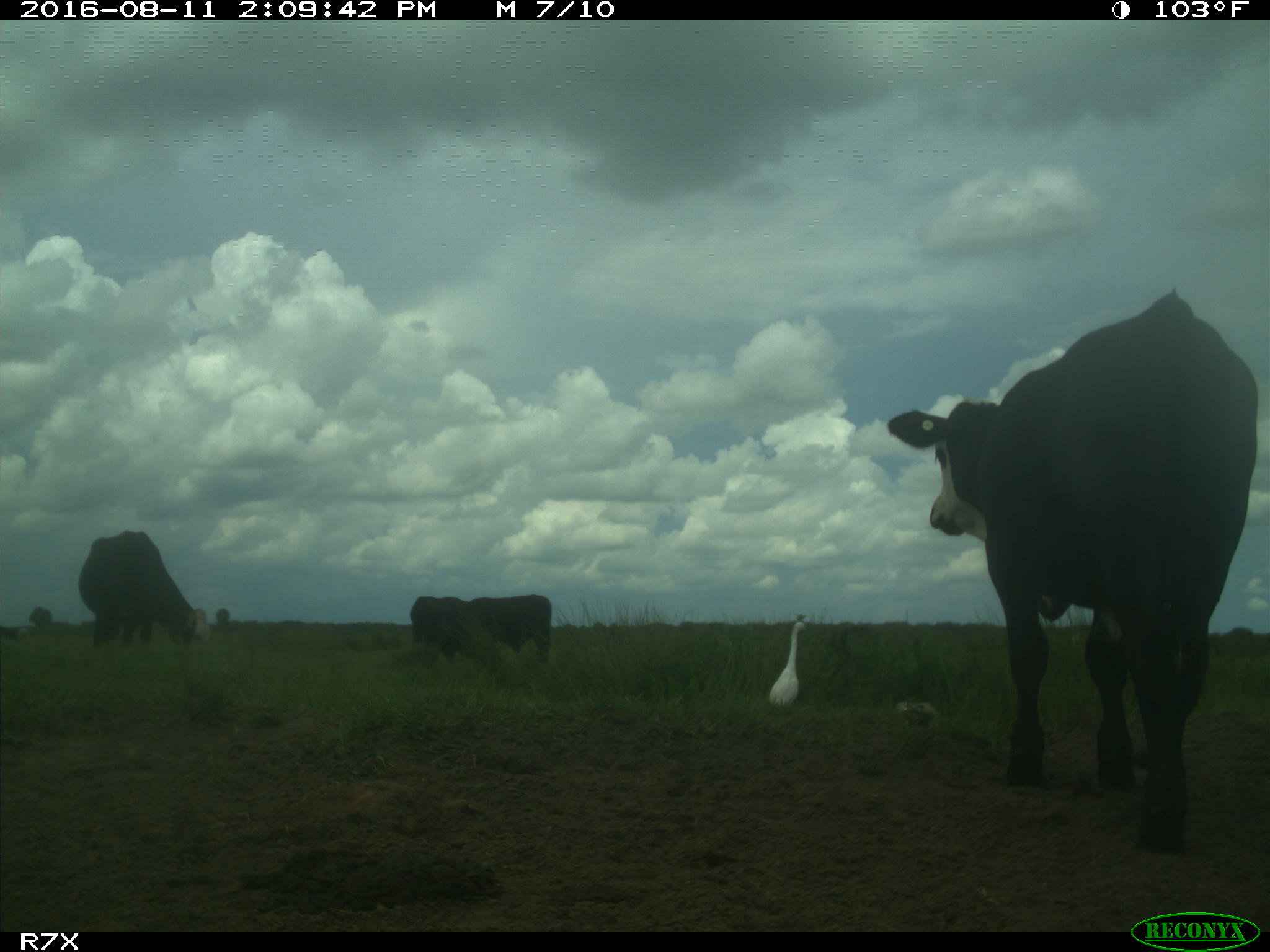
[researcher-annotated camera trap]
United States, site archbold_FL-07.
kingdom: Animalia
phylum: Chordata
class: Mammalia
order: Artiodactyla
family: Bovidae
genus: Bos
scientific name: Bos taurus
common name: domestic cow